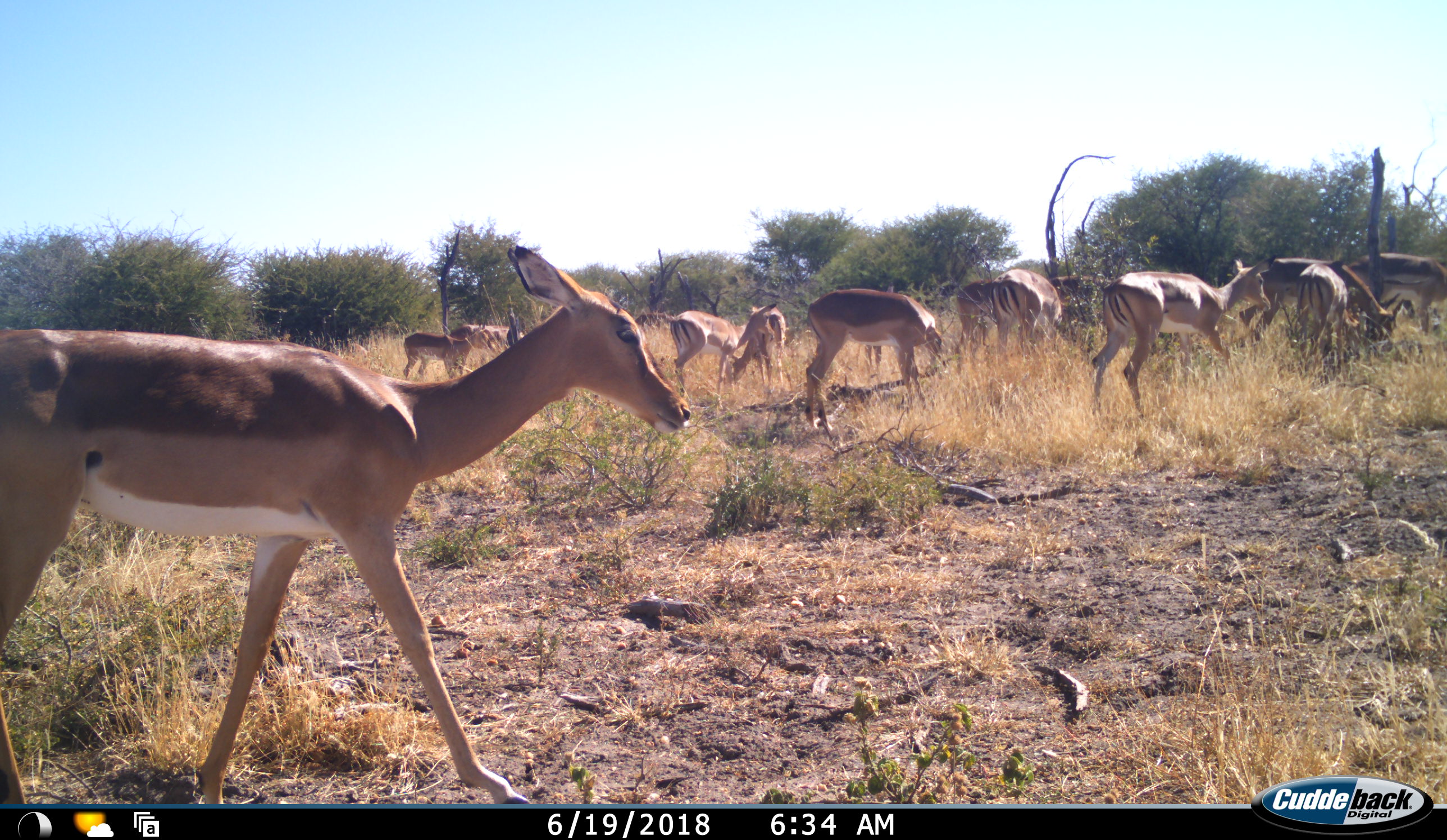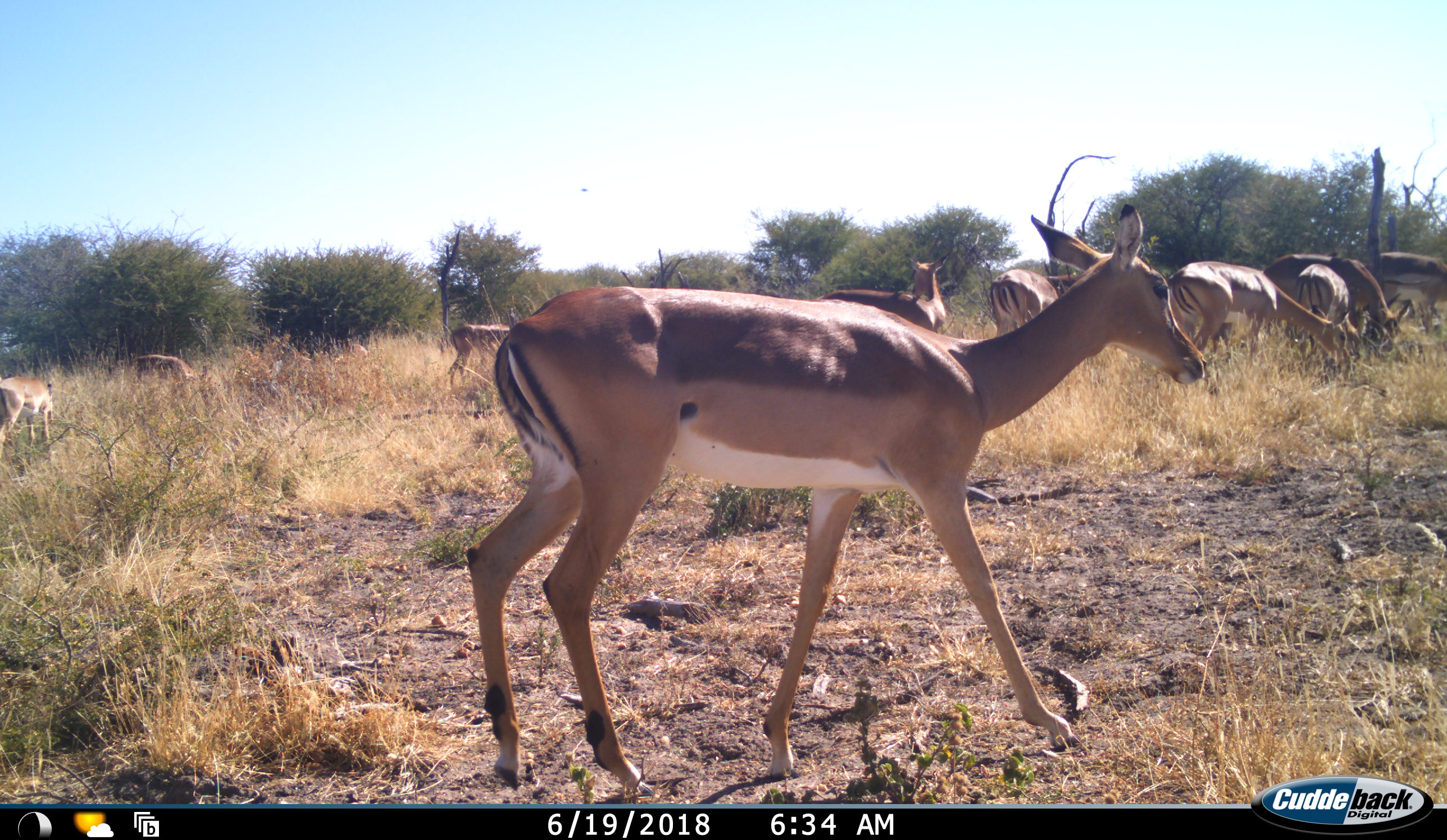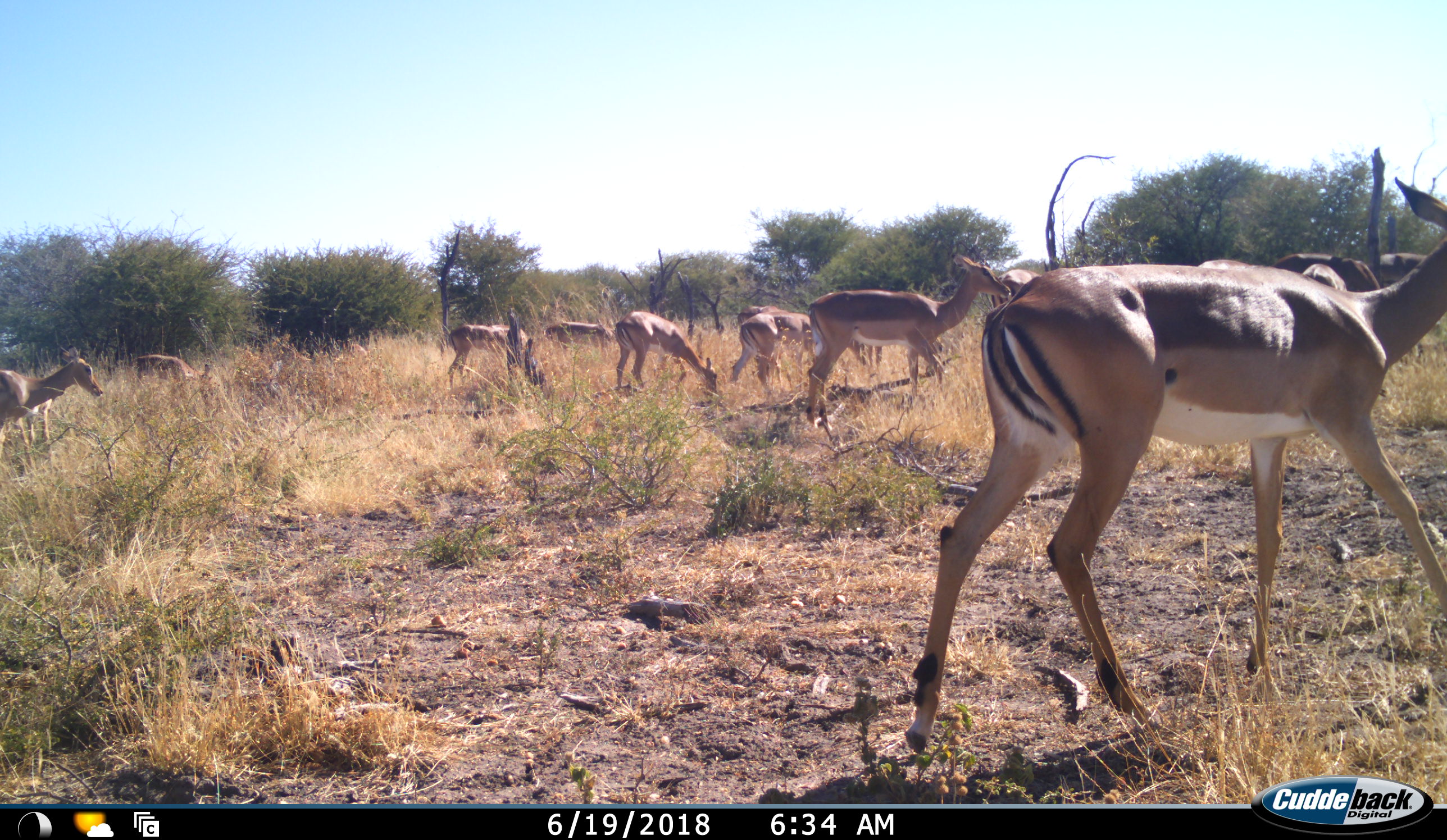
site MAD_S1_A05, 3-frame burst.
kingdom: Animalia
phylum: Chordata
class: Mammalia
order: Artiodactyla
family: Bovidae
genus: Aepyceros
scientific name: Aepyceros melampus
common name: impala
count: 11-50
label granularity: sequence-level